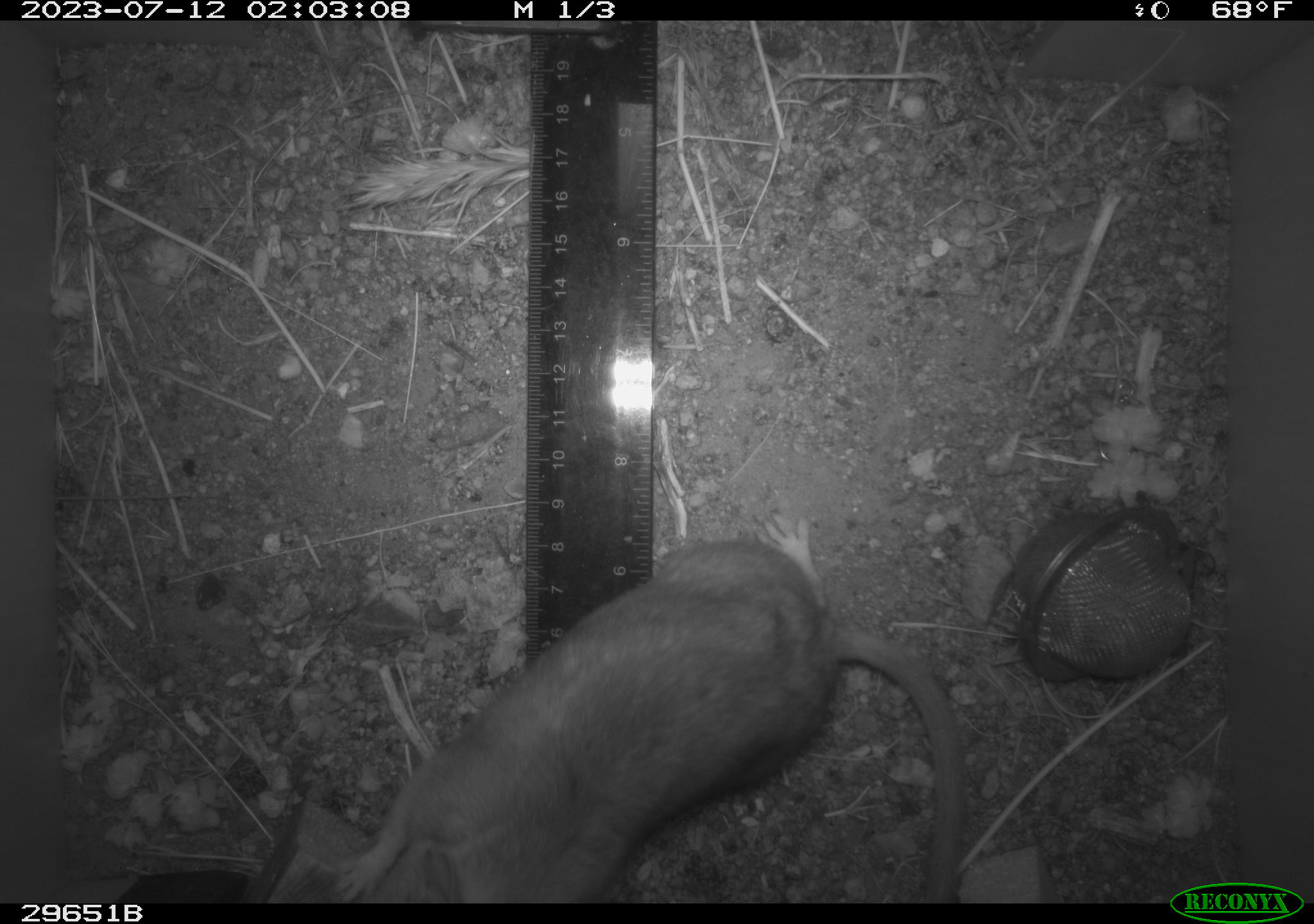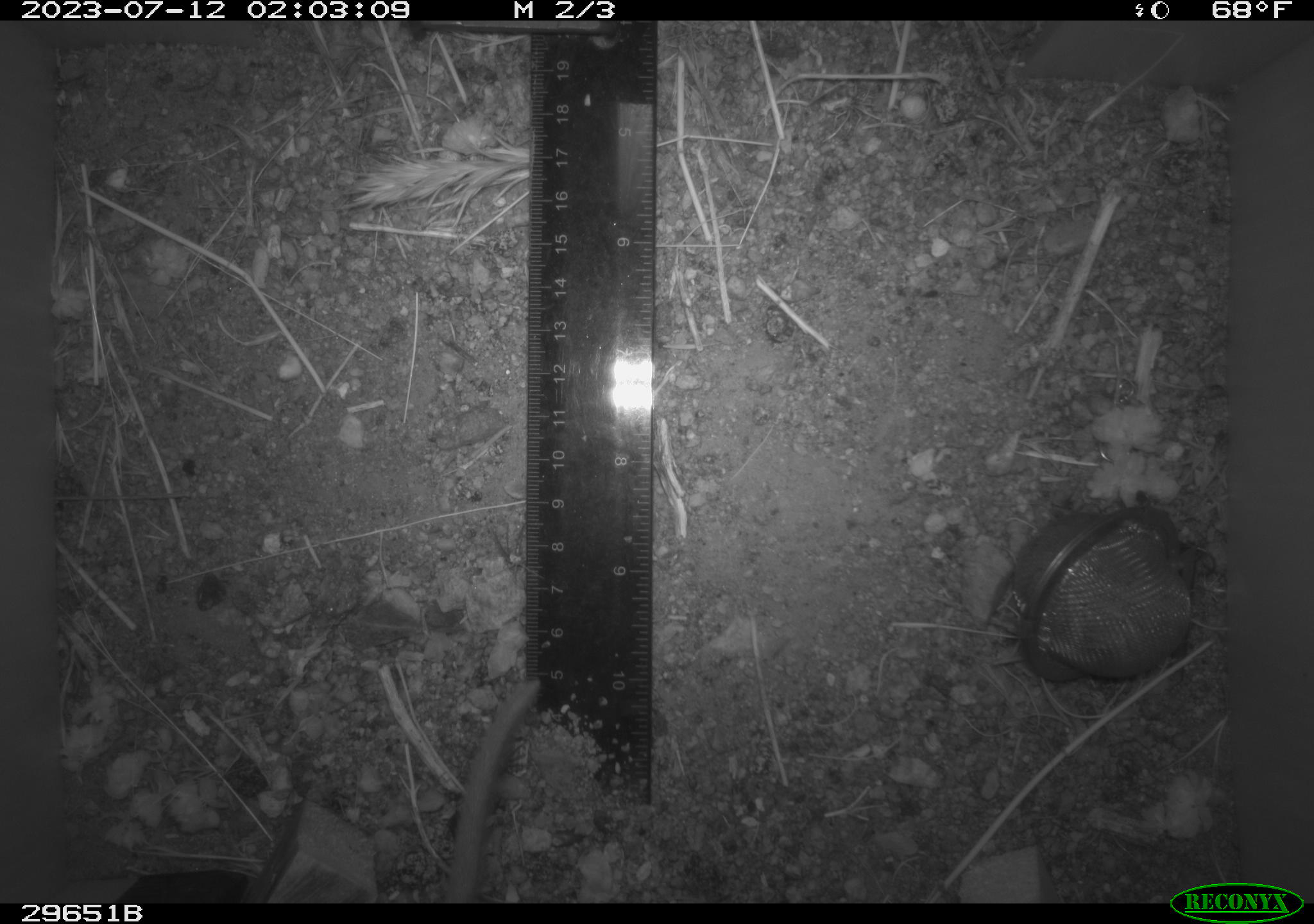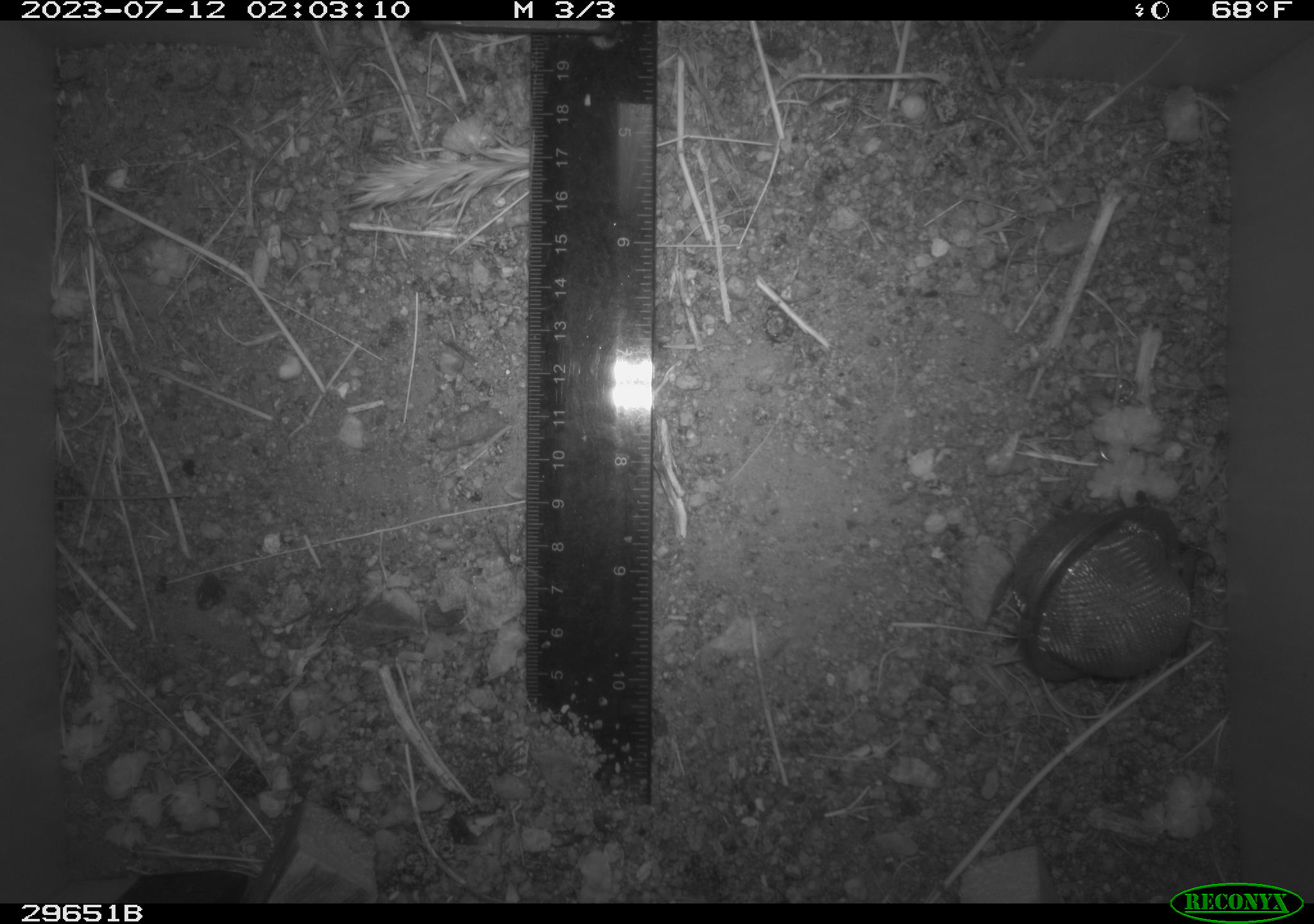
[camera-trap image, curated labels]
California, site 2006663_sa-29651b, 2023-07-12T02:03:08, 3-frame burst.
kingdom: Animalia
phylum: Chordata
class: Mammalia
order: Rodentia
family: Cricetidae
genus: Neotoma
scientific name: Neotoma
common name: pack rat or woodrat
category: neotoma species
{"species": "neotoma species (pack rat or woodrat) (Neotoma)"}